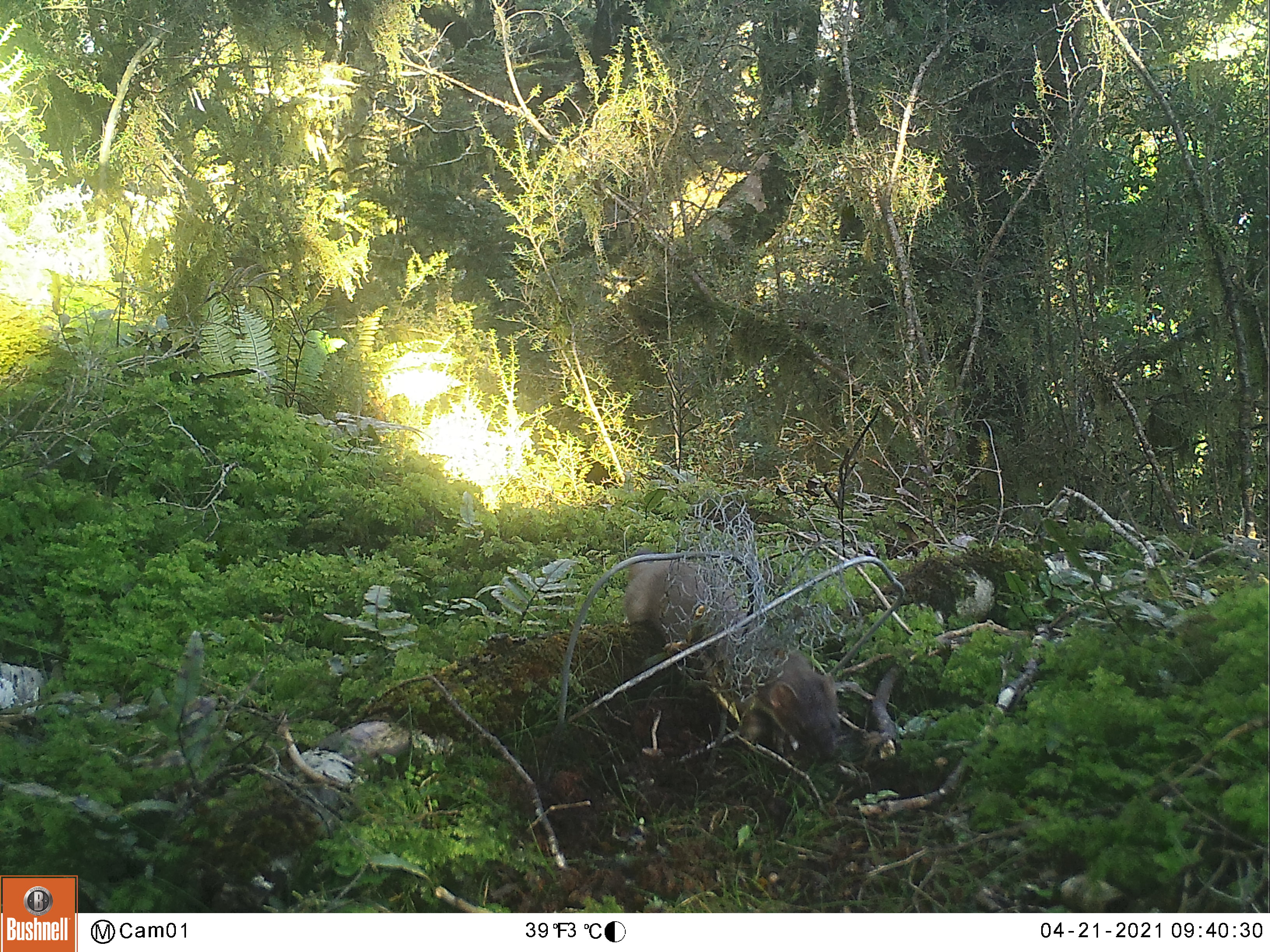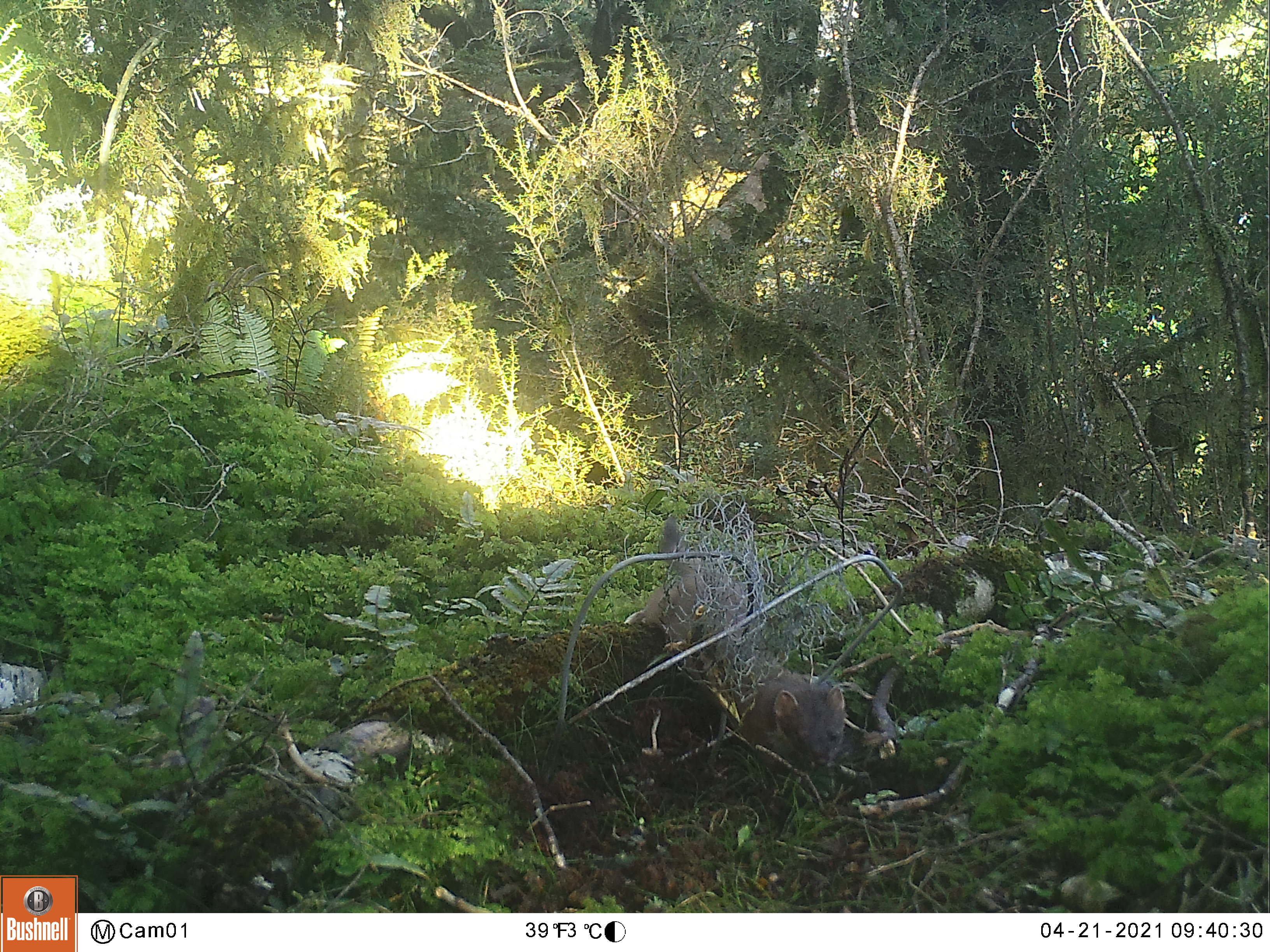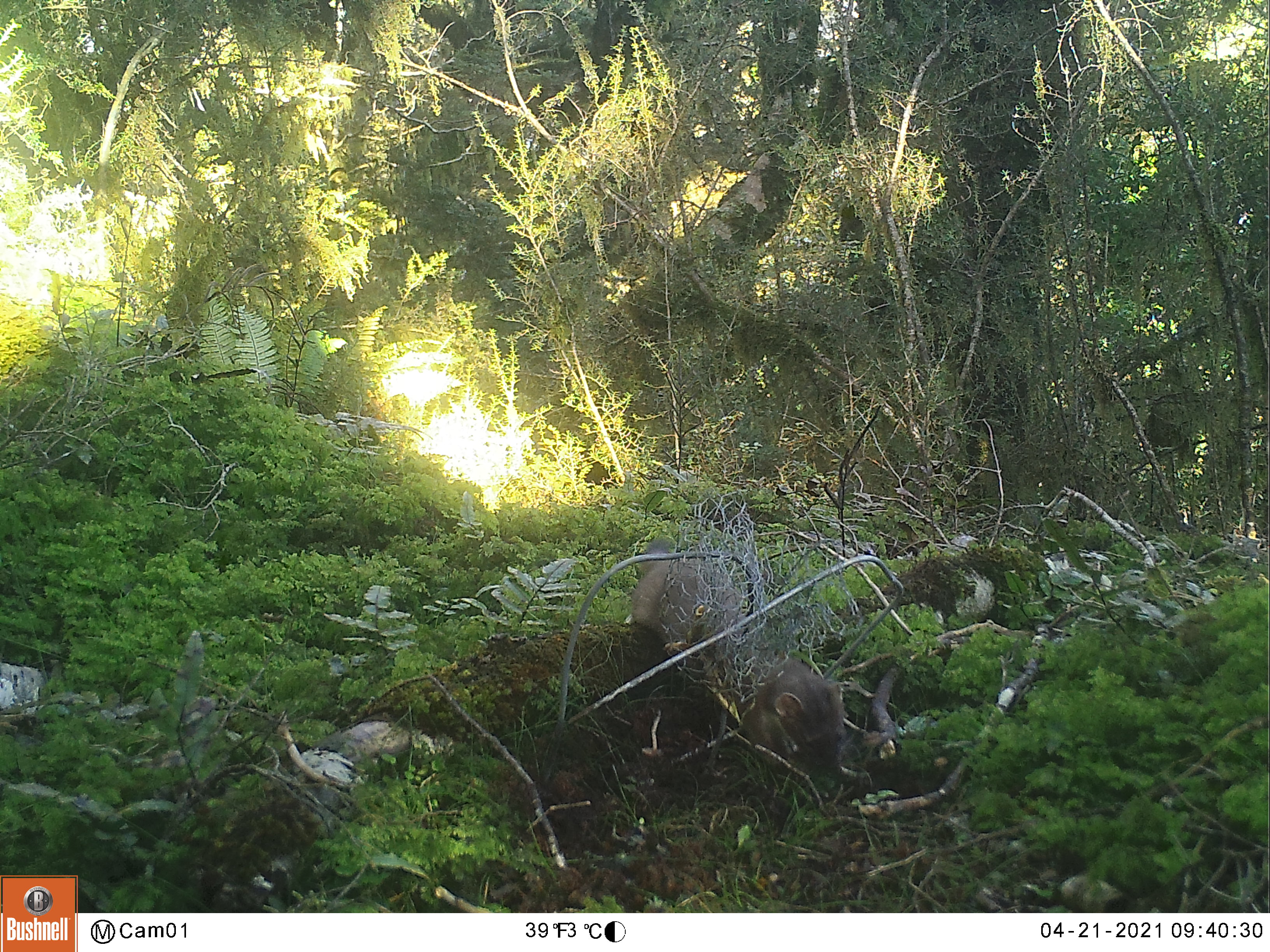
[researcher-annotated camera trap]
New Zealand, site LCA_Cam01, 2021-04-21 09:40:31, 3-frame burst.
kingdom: Animalia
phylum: Chordata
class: Mammalia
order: Carnivora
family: Mustelidae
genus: Mustela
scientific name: Mustela erminea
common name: stoat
Stoat (Mustela erminea).